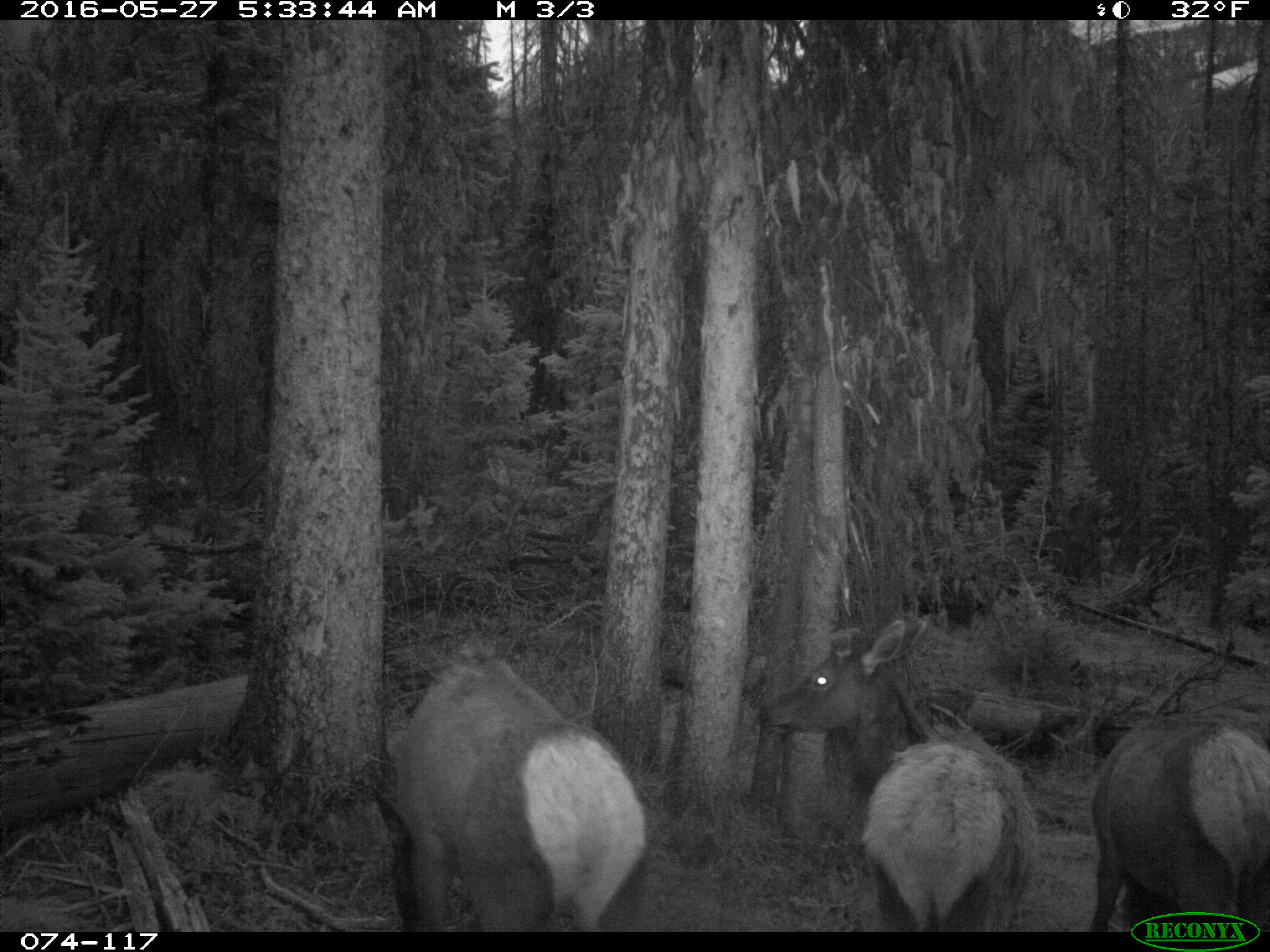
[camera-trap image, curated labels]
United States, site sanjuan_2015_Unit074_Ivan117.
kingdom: Animalia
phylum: Chordata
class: Mammalia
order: Artiodactyla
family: Cervidae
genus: Cervus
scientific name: Cervus elaphus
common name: red deer